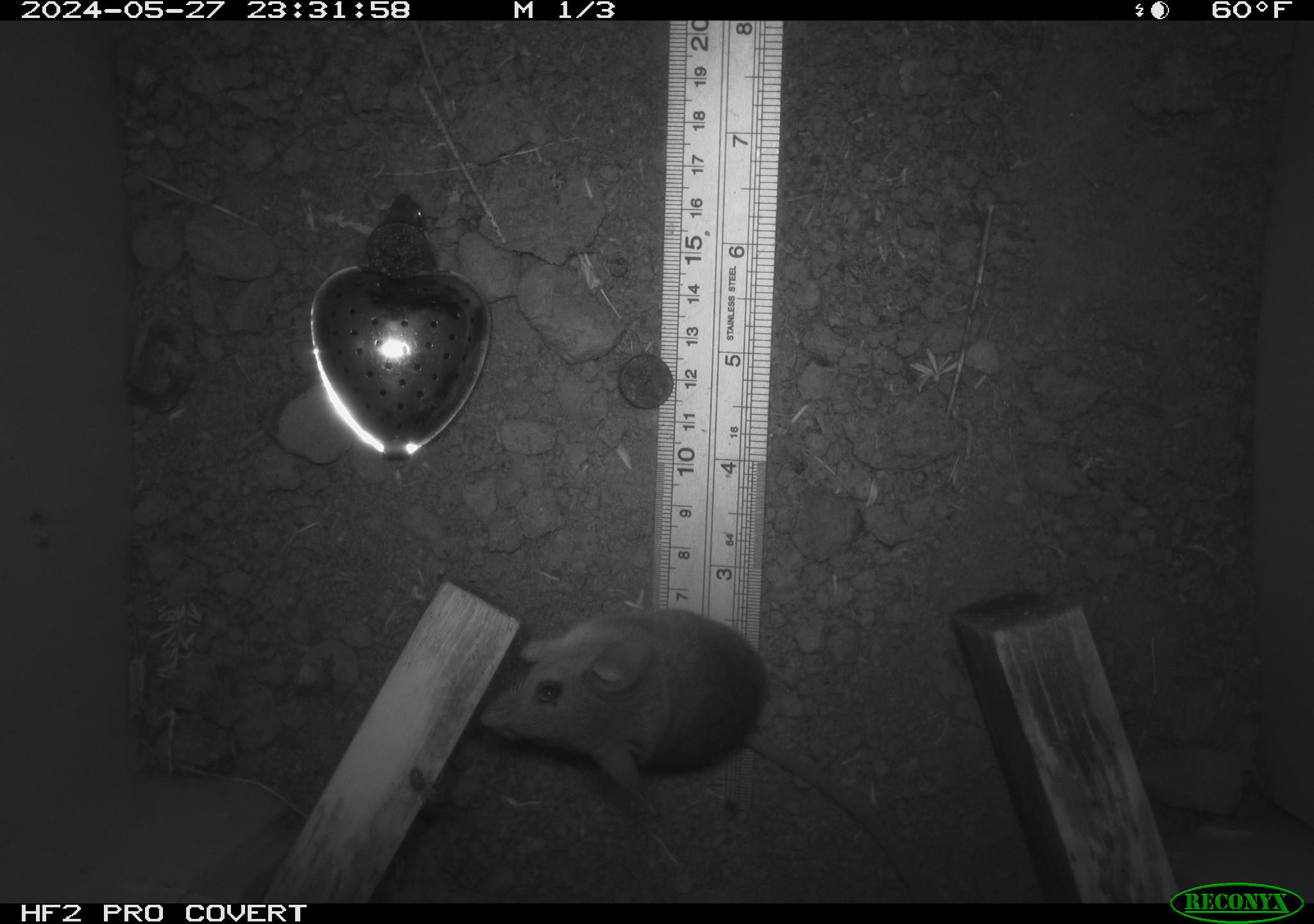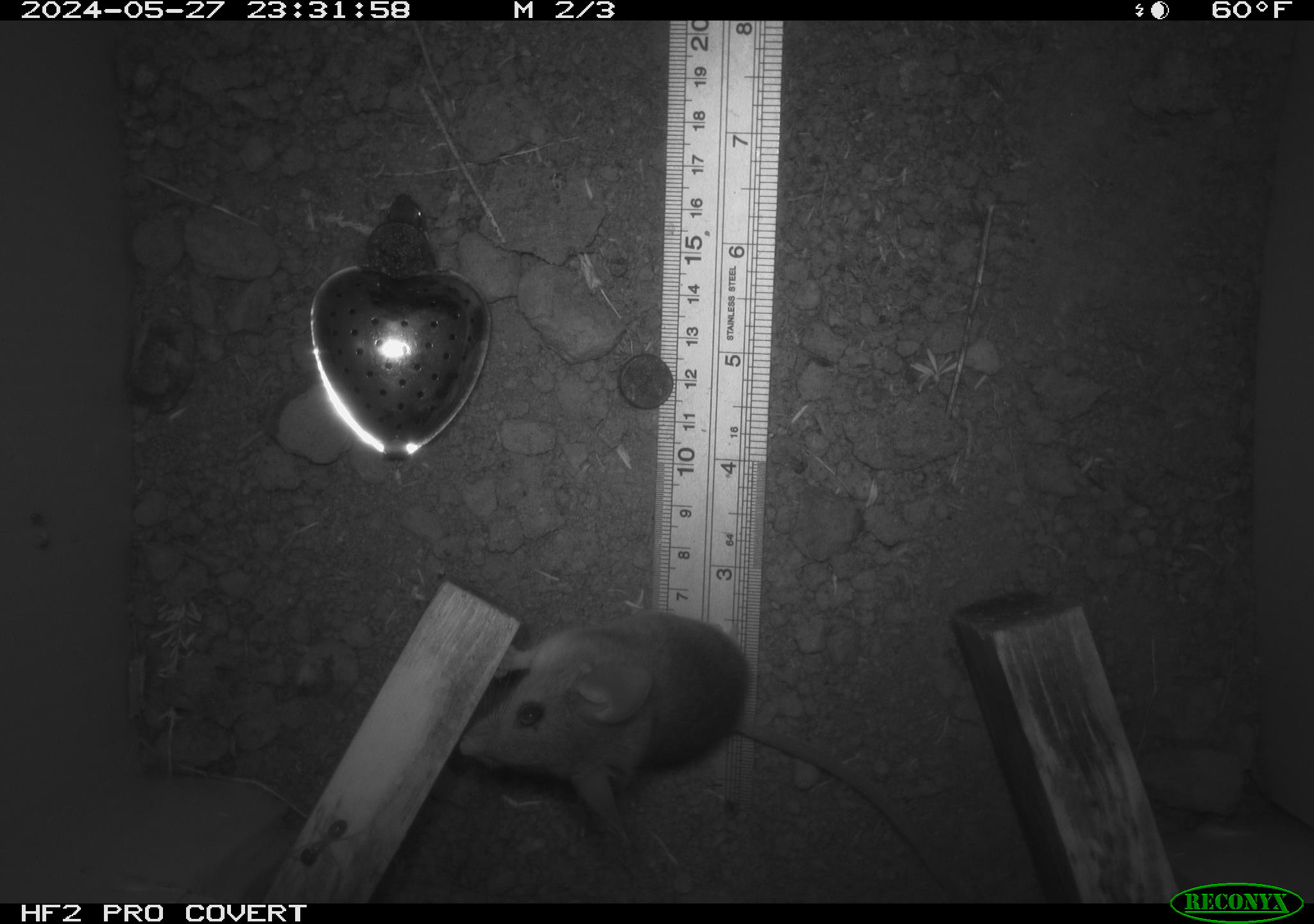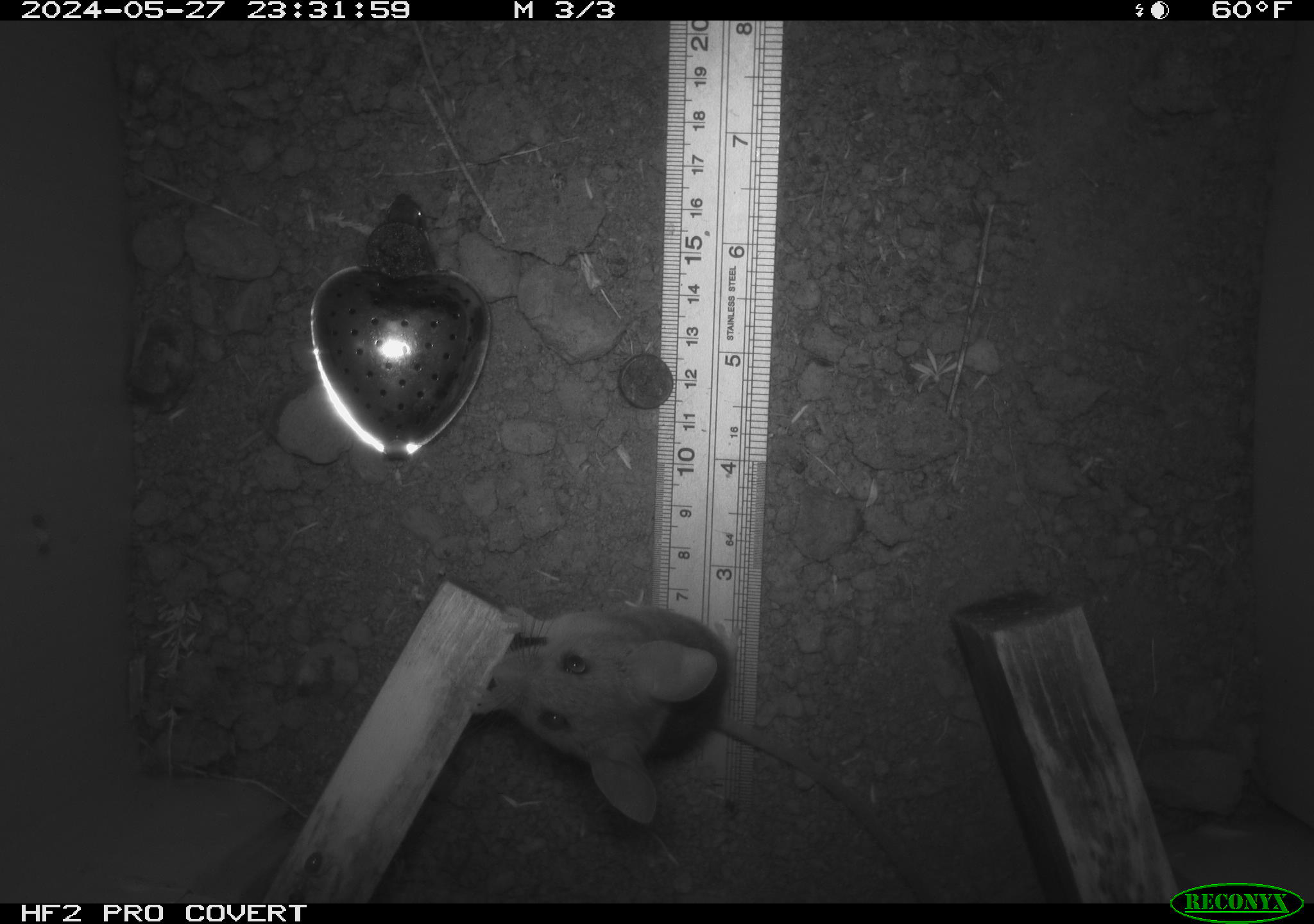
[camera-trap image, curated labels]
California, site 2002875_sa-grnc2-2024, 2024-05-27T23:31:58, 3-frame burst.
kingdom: Animalia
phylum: Chordata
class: Mammalia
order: Rodentia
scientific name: Rodentia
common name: rodent